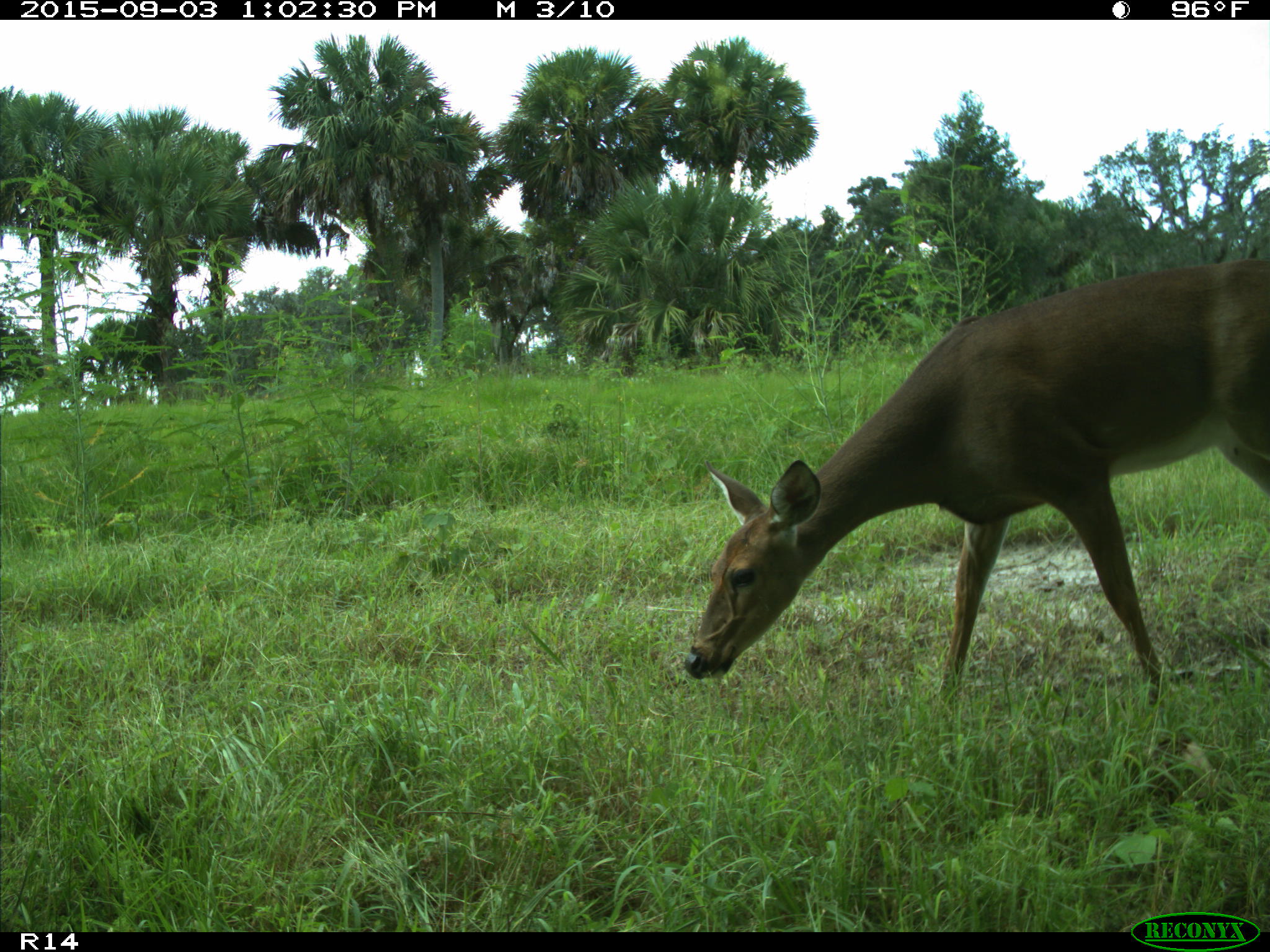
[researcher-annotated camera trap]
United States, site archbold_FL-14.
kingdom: Animalia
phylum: Chordata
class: Mammalia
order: Artiodactyla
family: Cervidae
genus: Odocoileus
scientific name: Odocoileus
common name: deer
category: unidentified deer